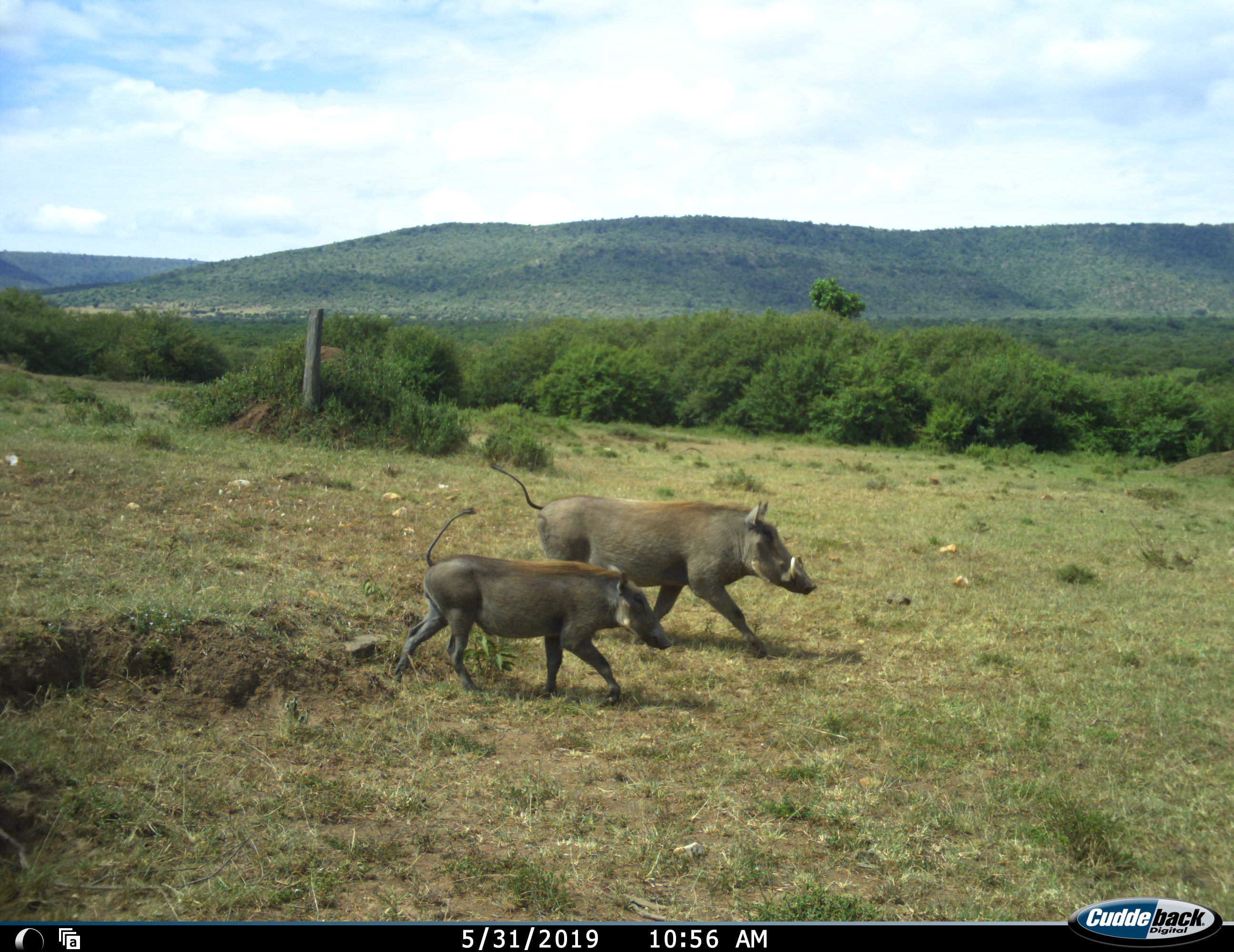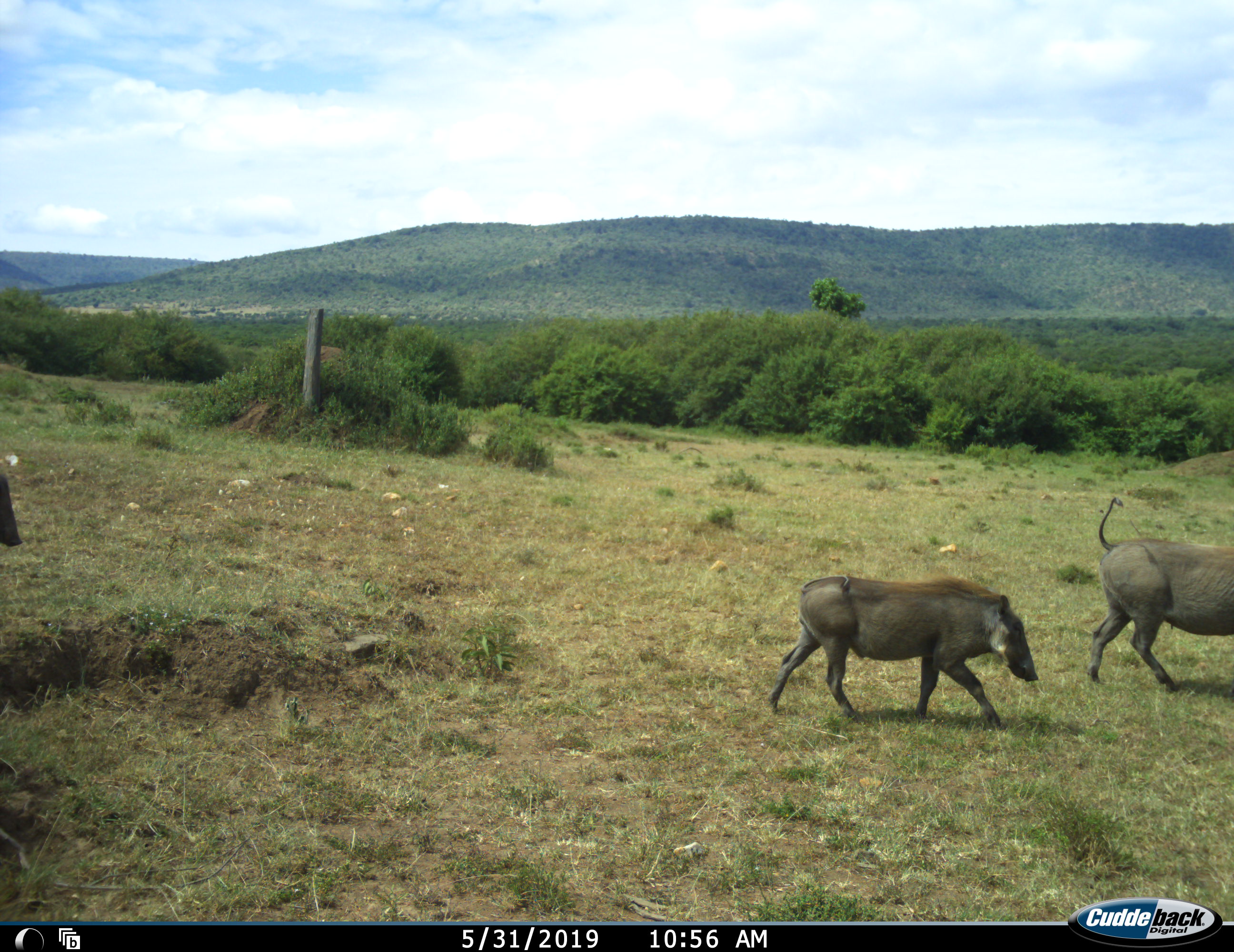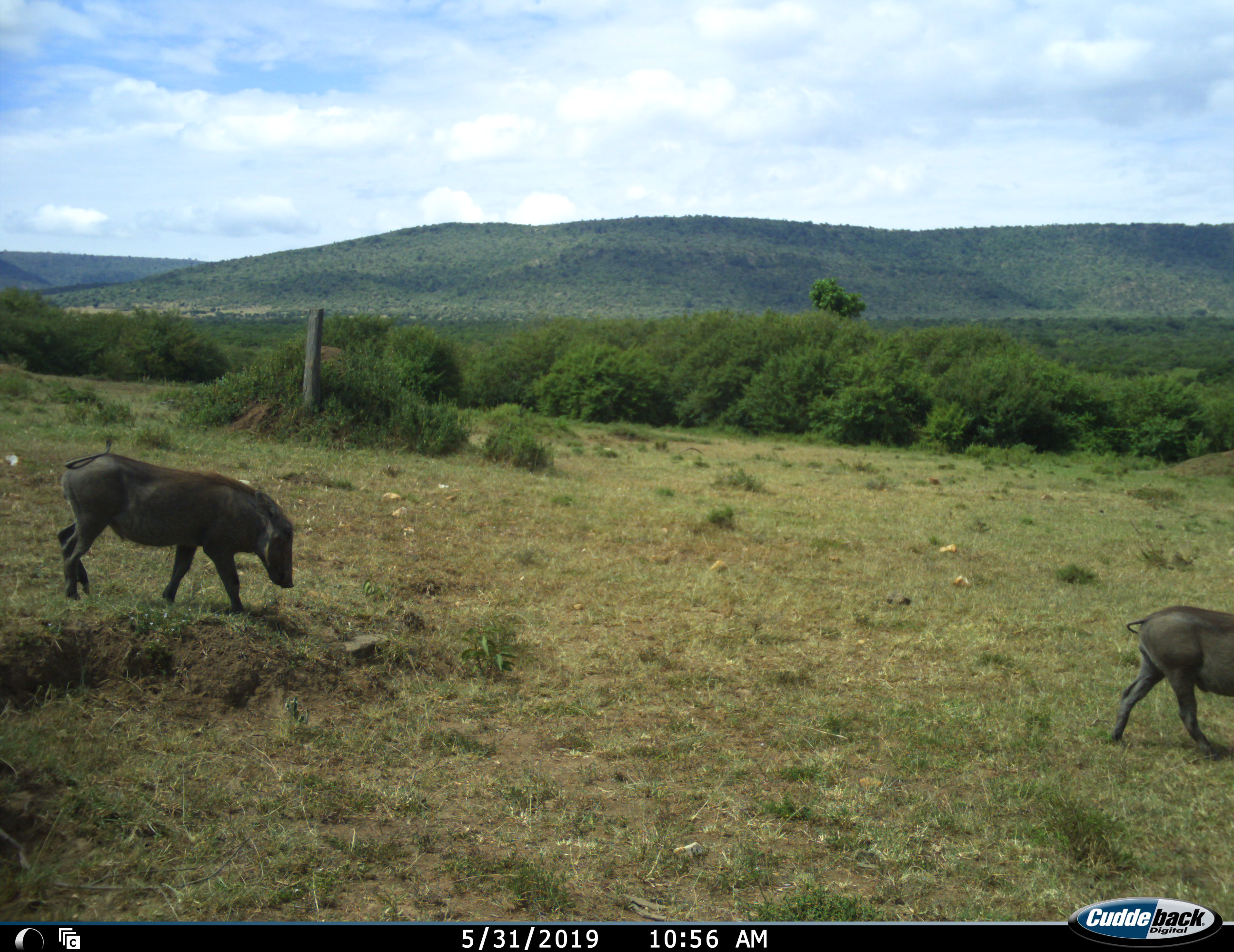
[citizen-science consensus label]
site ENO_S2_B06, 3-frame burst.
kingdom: Animalia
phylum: Chordata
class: Mammalia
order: Artiodactyla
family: Suidae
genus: Phacochoerus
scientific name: Phacochoerus africanus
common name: warthog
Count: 3.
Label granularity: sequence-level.